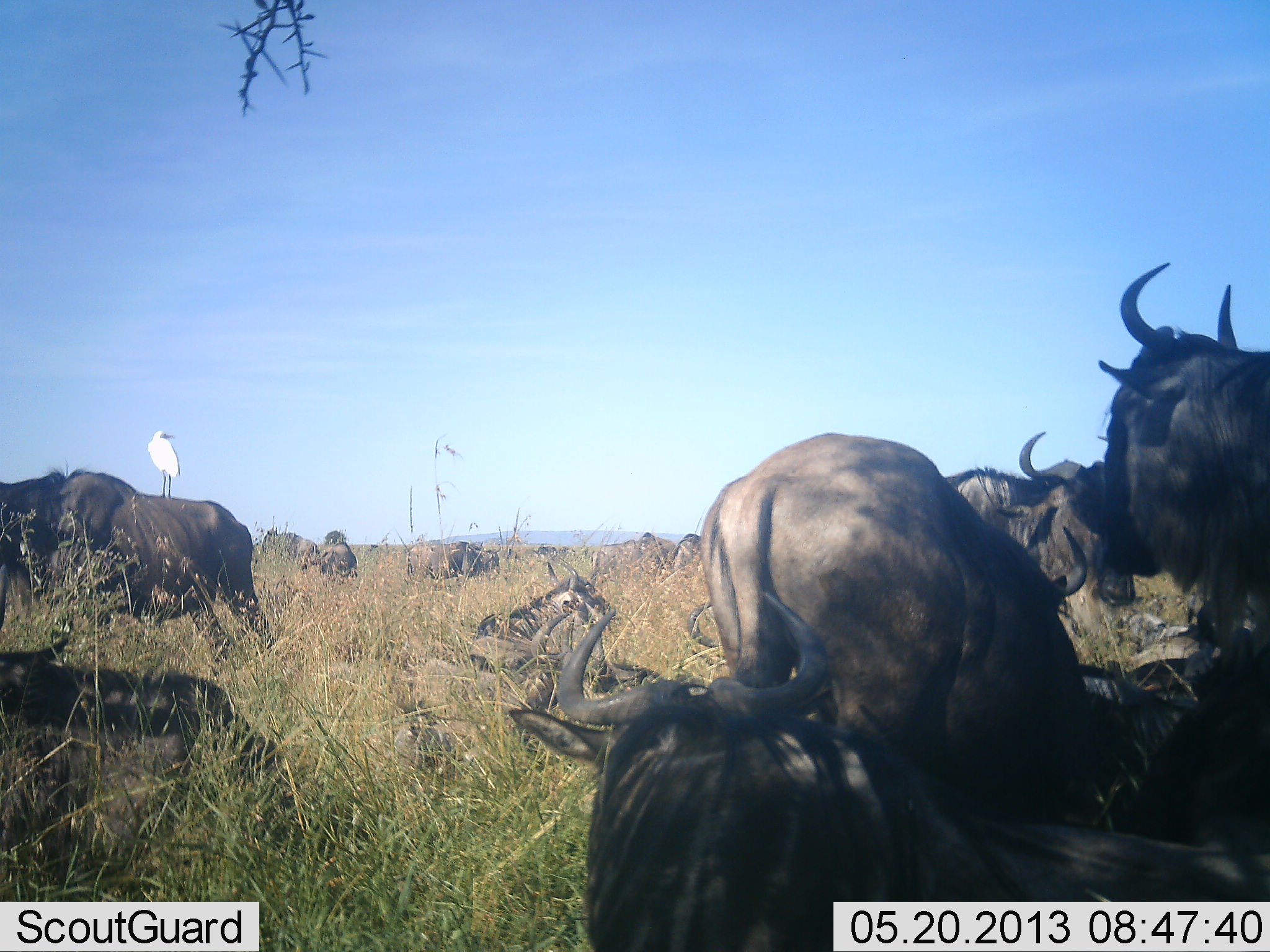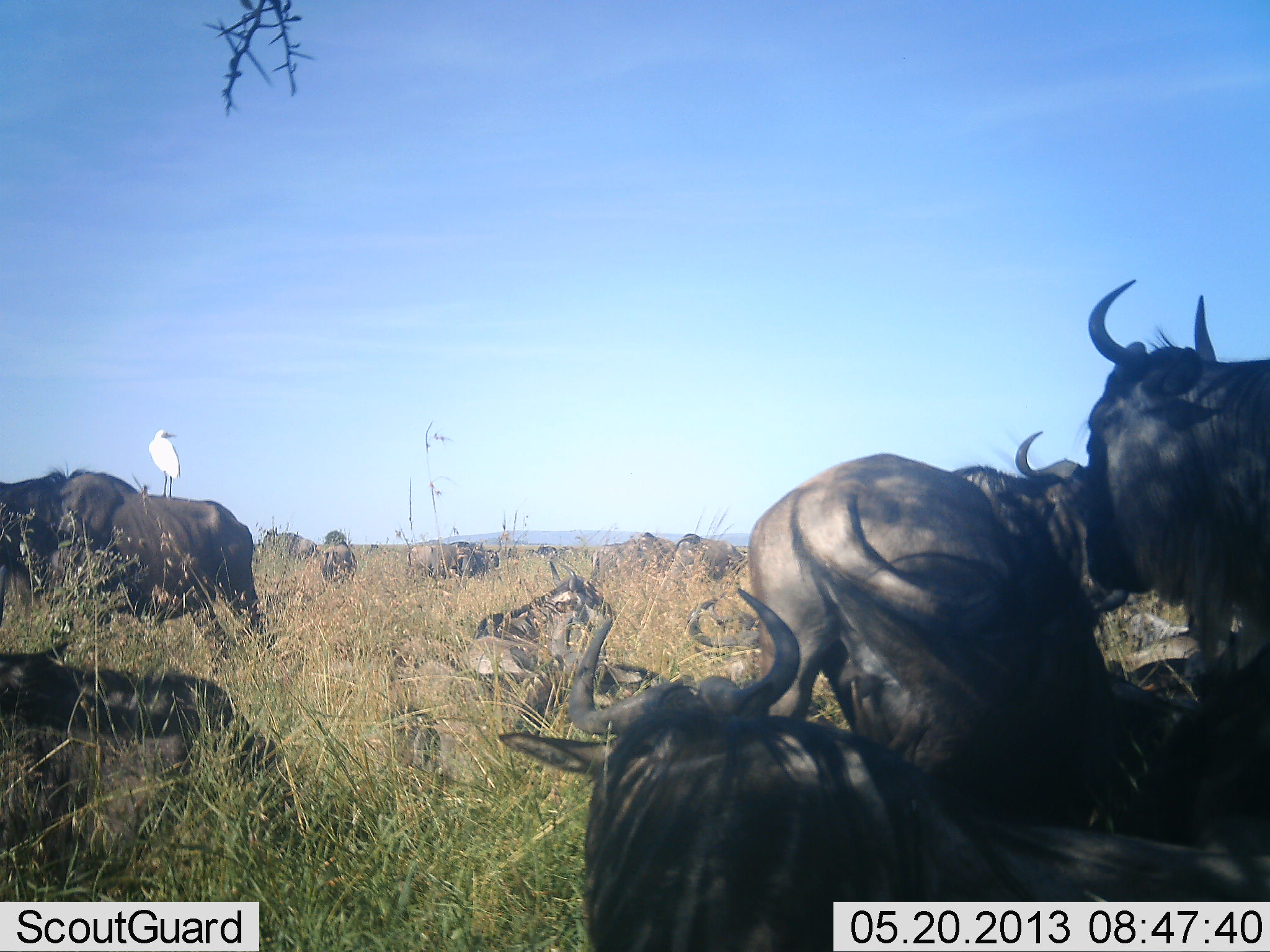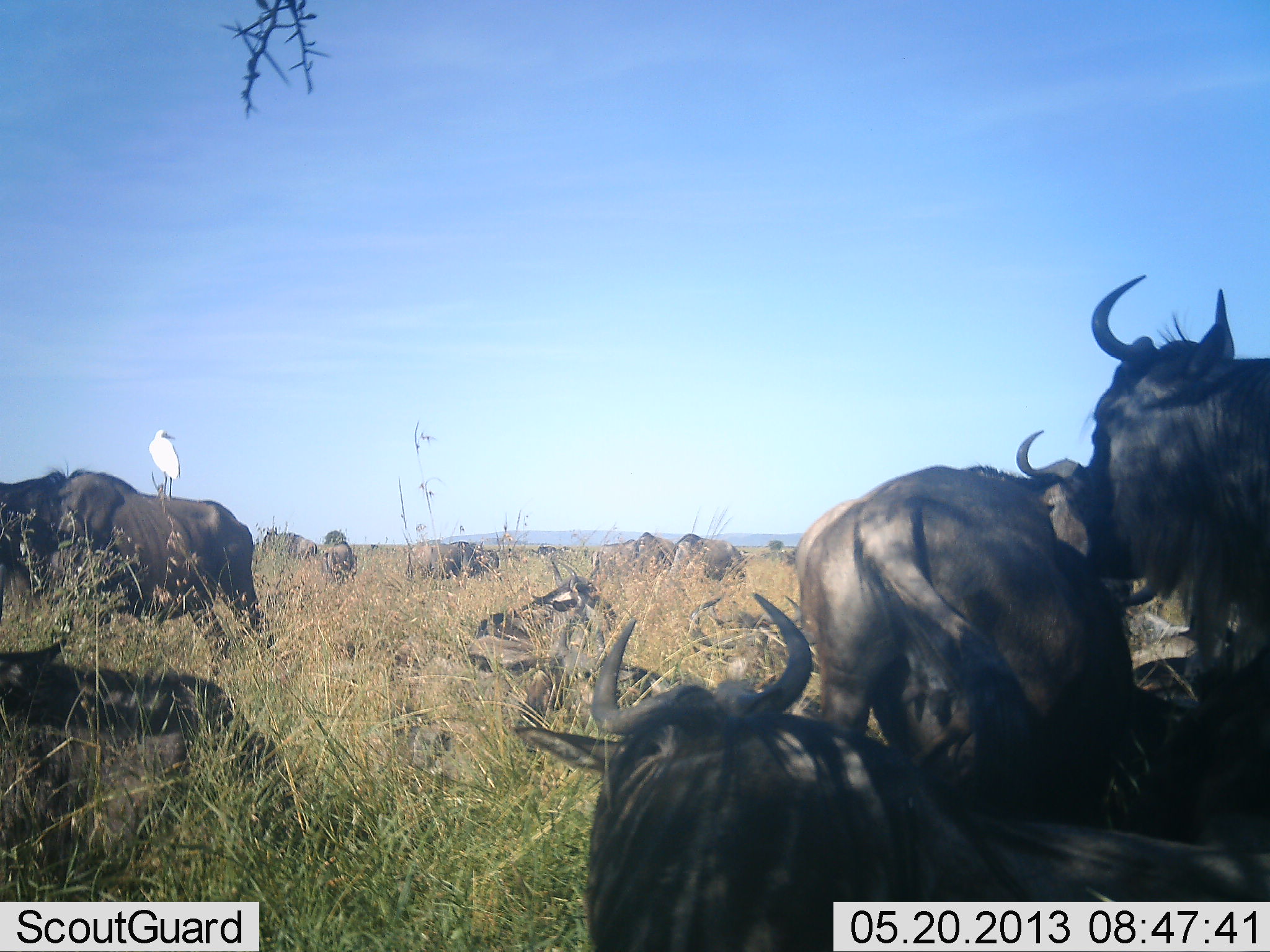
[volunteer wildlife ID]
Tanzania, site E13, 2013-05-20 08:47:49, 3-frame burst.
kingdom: Animalia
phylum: Chordata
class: Aves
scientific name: Aves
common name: bird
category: otherbird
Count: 1.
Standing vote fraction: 100%.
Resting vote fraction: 0%.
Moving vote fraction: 0%.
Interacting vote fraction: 0%.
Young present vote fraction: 0%.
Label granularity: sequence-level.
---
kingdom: Animalia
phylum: Chordata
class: Mammalia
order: Artiodactyla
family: Bovidae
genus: Connochaetes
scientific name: Connochaetes taurinus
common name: blue wildebeest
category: wildebeest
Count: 11-50.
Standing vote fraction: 68%.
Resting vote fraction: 84%.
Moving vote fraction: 21%.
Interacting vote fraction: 16%.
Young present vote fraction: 5%.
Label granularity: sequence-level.